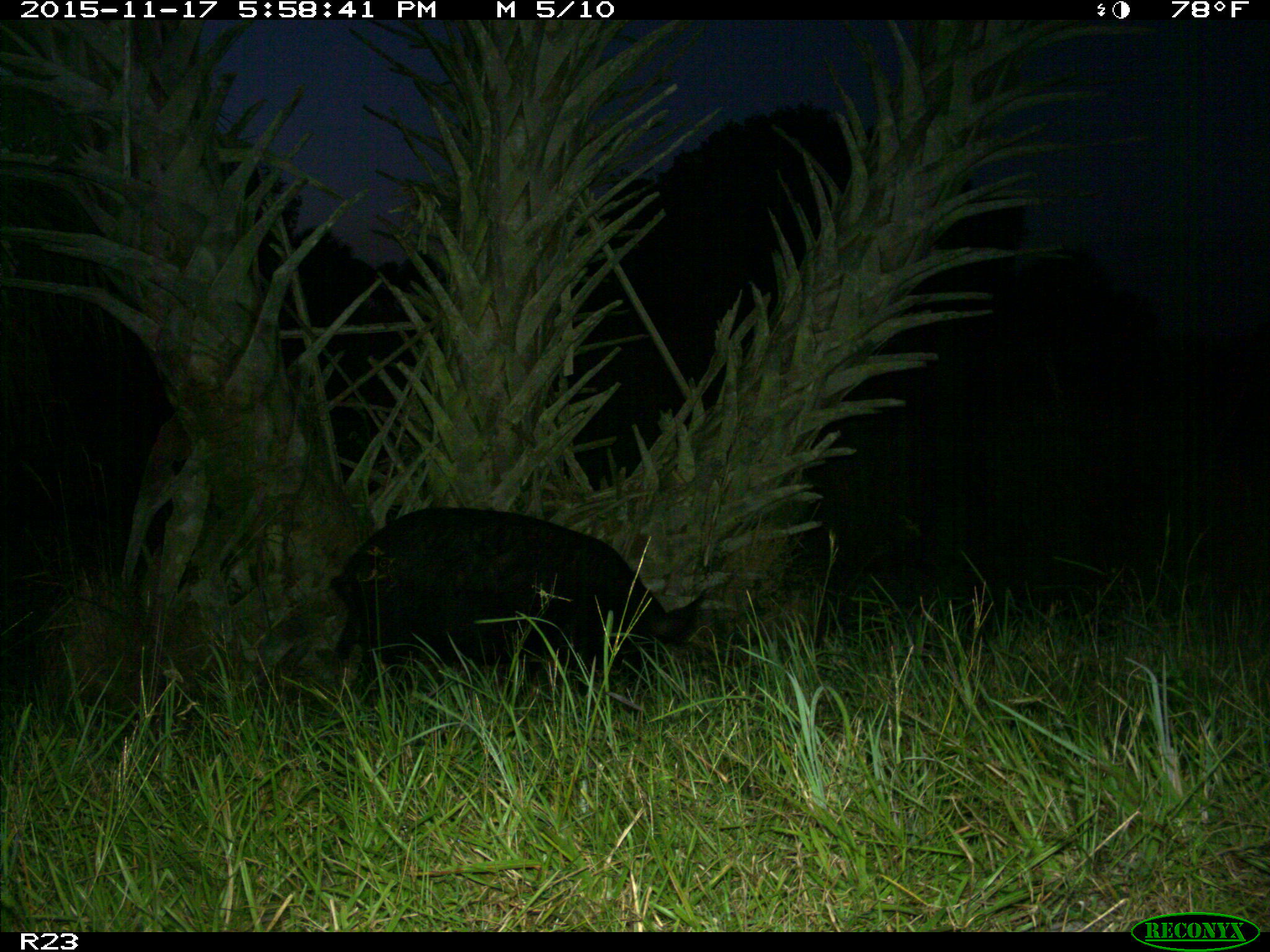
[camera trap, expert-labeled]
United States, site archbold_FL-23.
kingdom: Animalia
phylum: Chordata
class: Mammalia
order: Artiodactyla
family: Suidae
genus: Sus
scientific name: Sus scrofa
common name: wild boar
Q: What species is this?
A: Sus scrofa (wild boar).